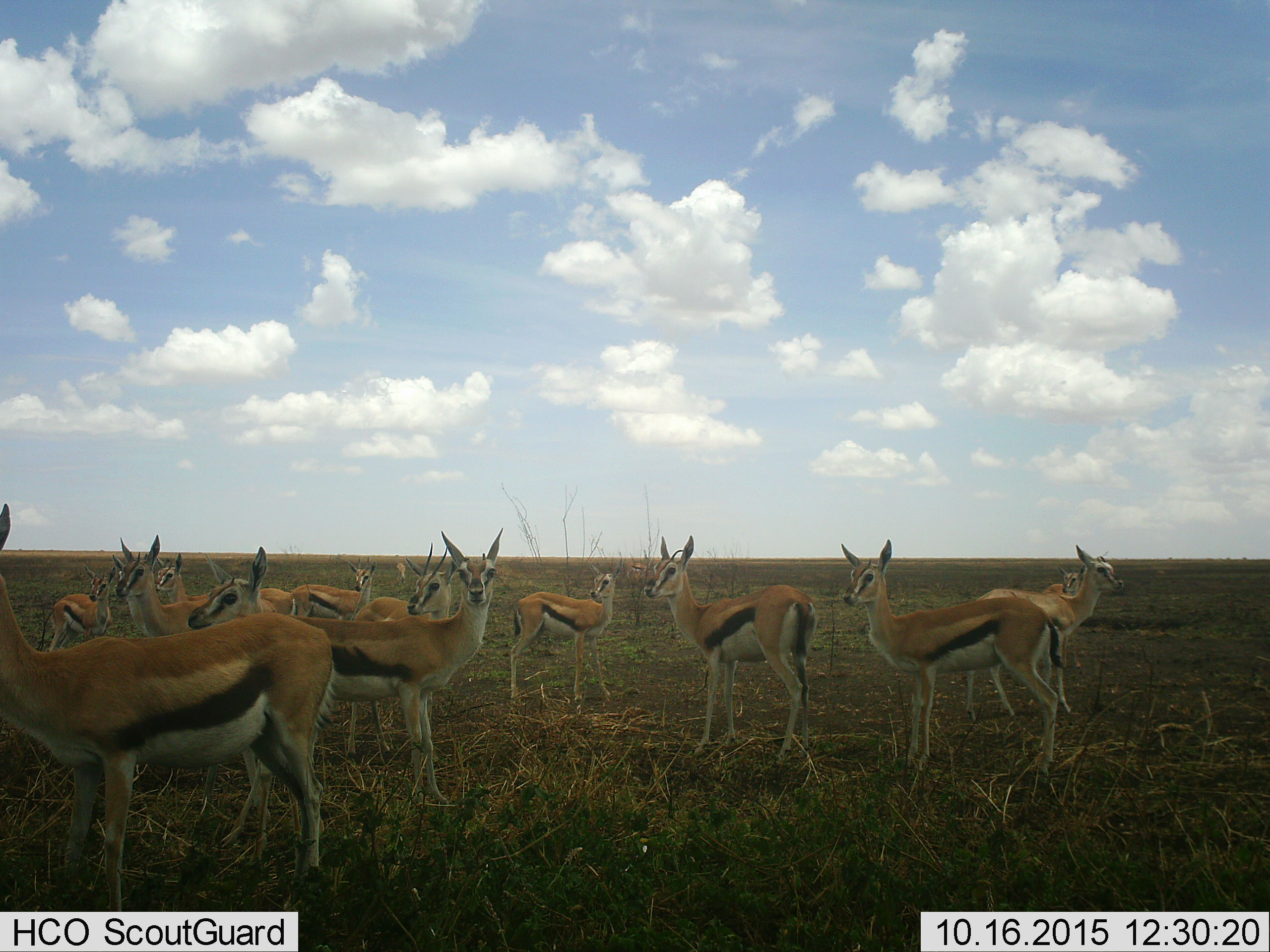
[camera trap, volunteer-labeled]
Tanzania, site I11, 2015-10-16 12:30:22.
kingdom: Animalia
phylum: Chordata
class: Mammalia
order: Artiodactyla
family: Bovidae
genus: Eudorcas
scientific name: Eudorcas thomsonii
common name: thomson's gazelle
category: gazellethomsons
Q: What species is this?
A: Gazellethomsons (thomson's gazelle) (Eudorcas thomsonii).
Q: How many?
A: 11-50.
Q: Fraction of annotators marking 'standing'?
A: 100%.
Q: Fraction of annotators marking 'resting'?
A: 0%.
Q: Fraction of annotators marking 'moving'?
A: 0%.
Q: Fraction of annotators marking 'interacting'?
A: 0%.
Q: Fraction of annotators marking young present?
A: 0%.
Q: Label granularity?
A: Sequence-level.